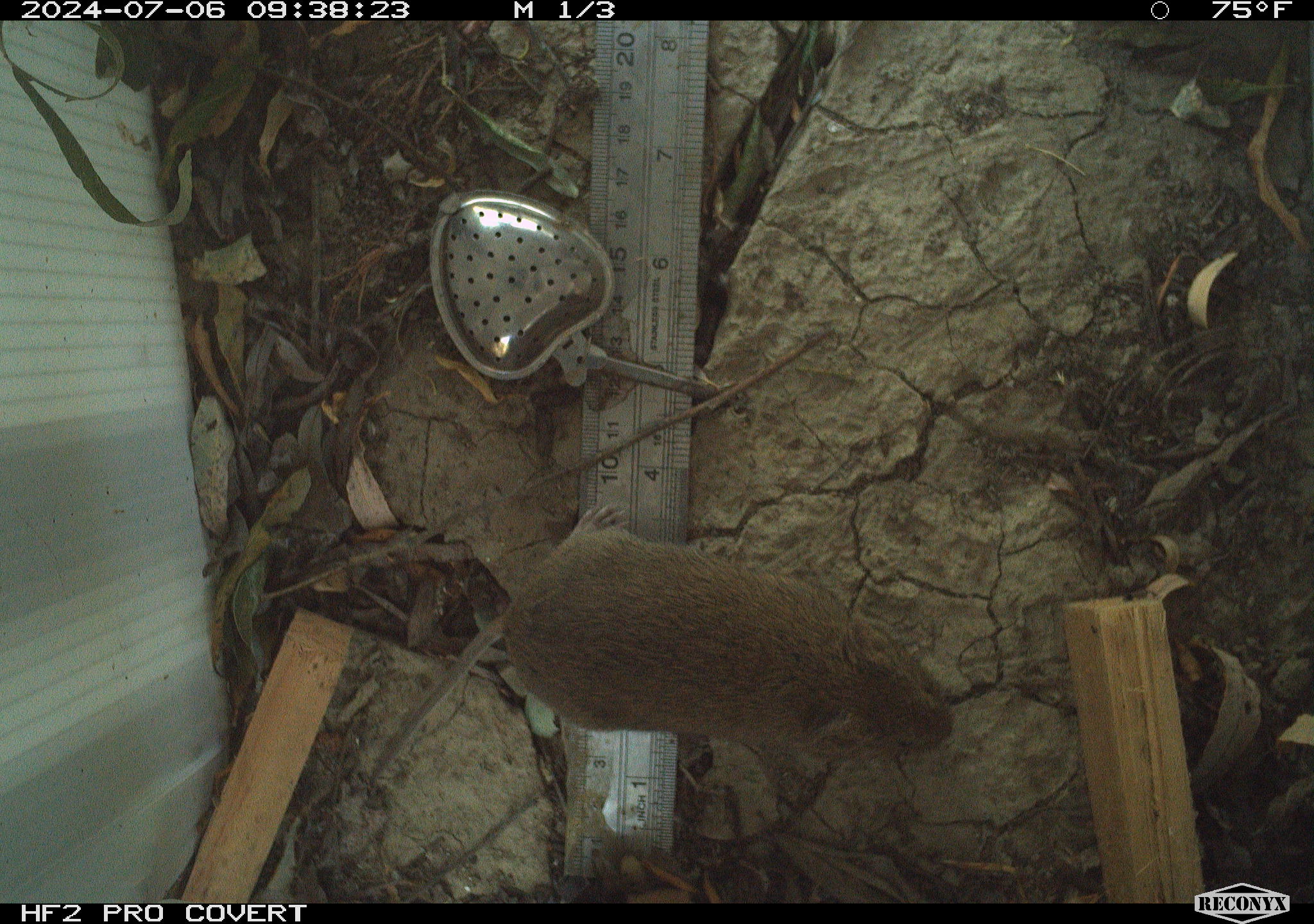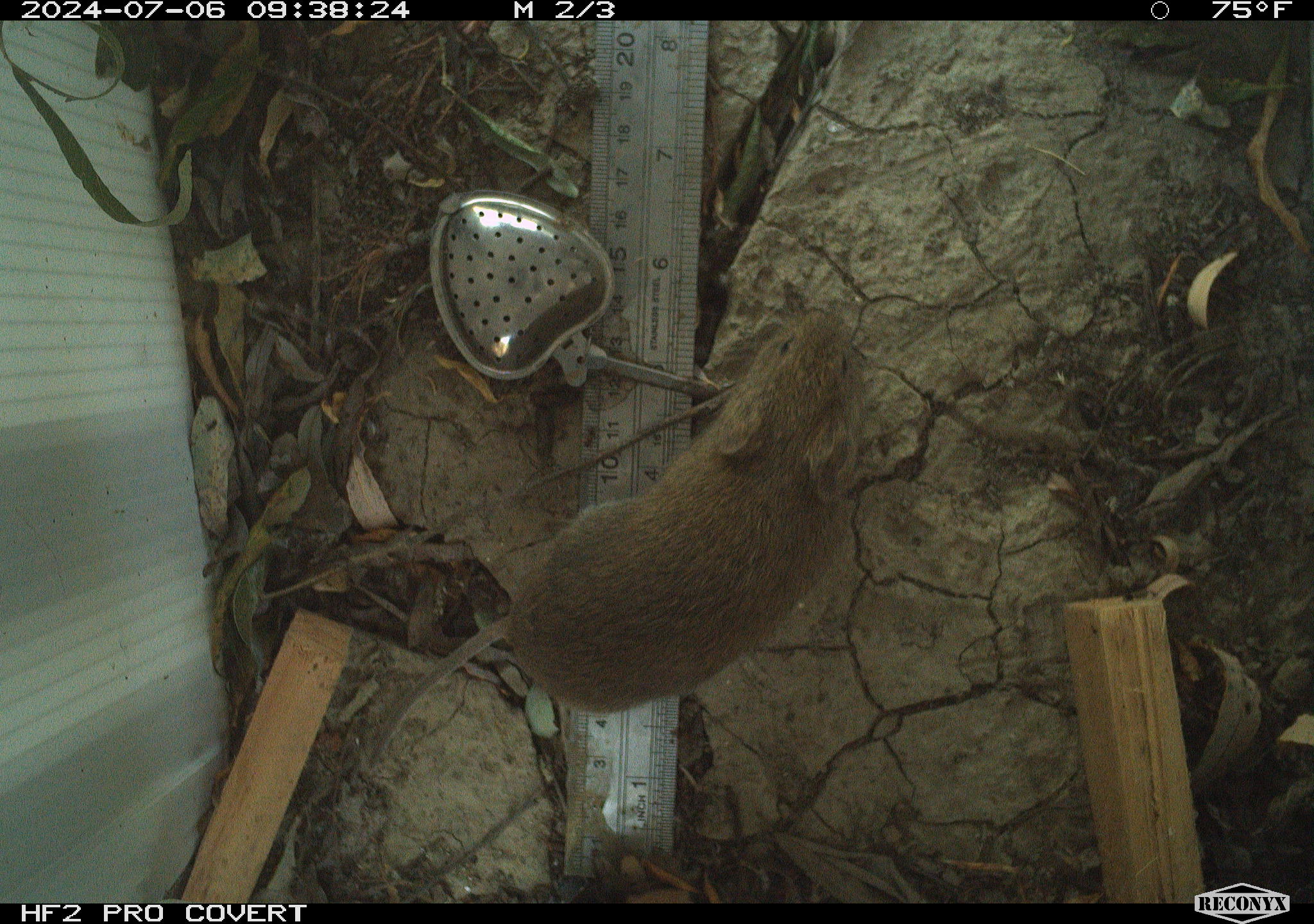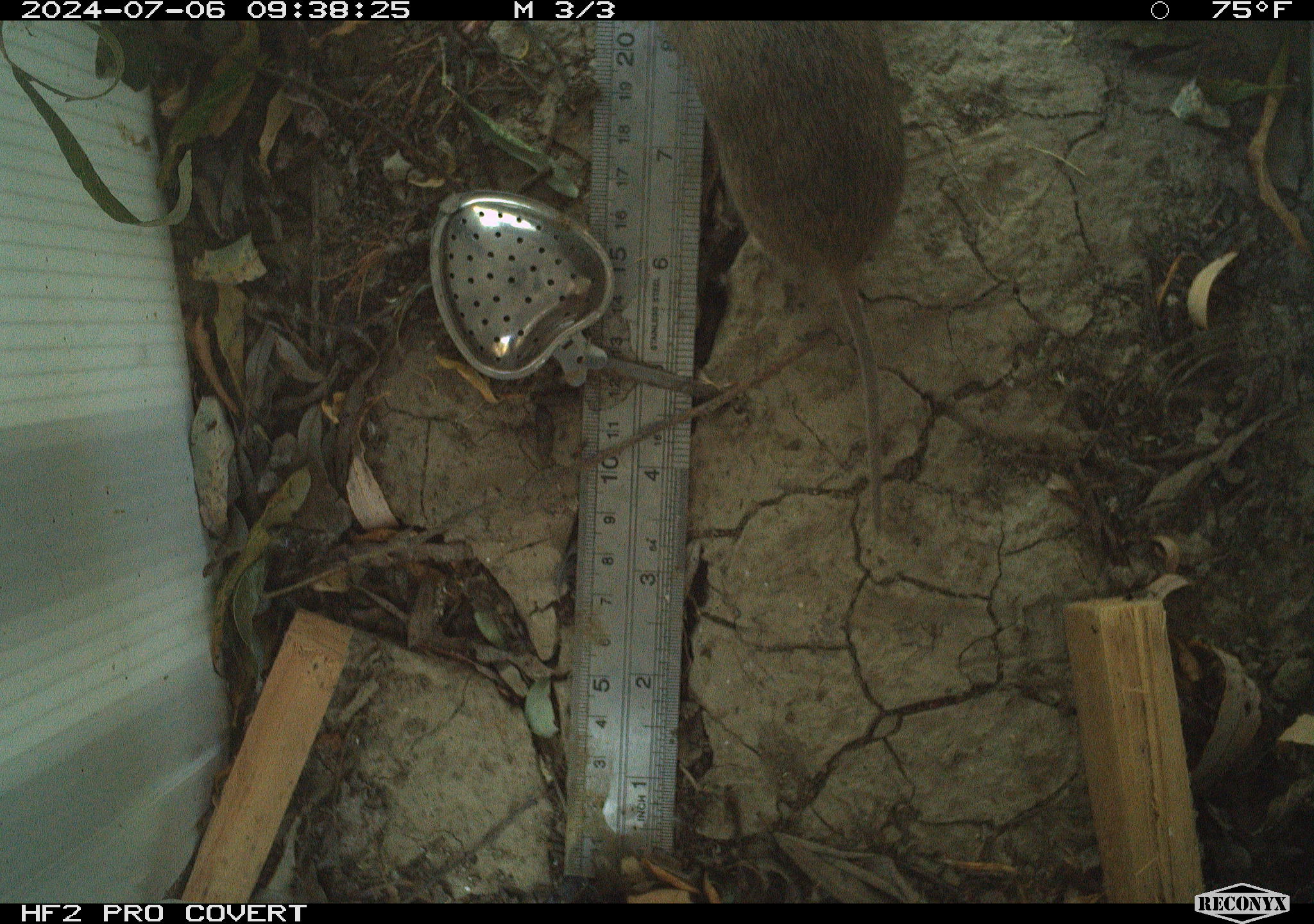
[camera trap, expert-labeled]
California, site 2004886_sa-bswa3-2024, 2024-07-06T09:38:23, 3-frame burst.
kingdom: Animalia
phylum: Chordata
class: Mammalia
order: Rodentia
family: Cricetidae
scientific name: Arvicolinae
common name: voles, lemmings, and muskrats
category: arvicolinae subfamily